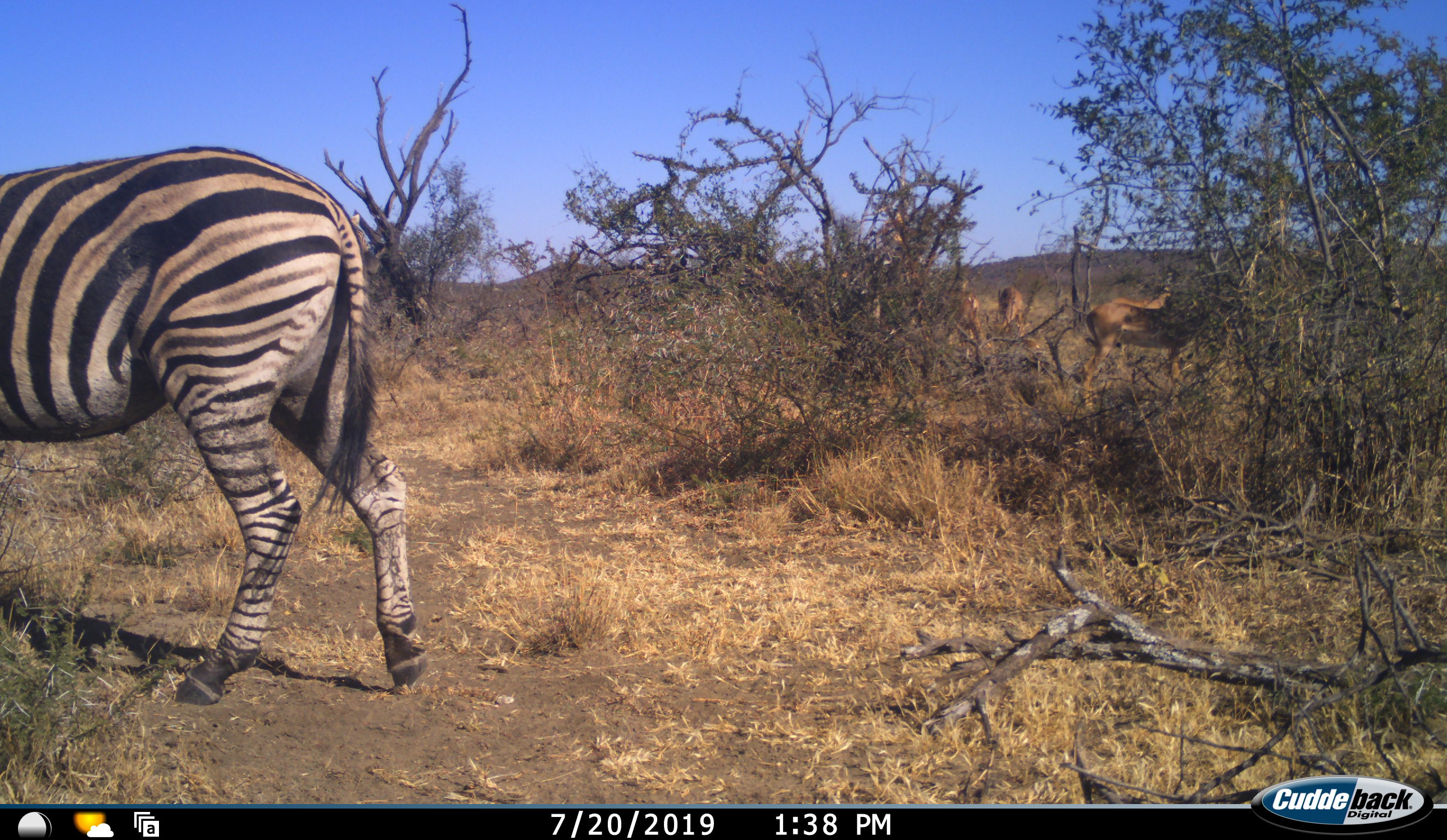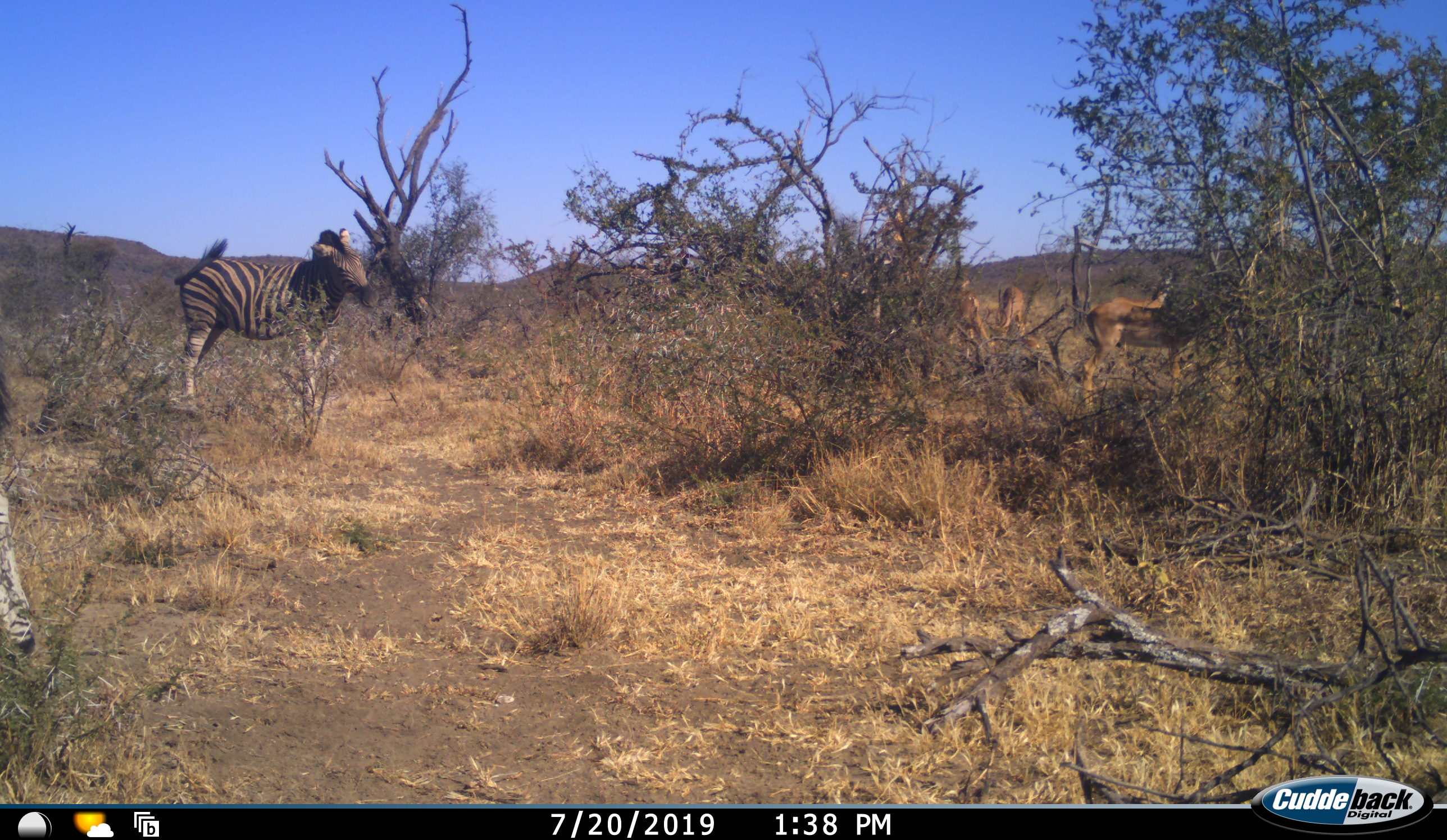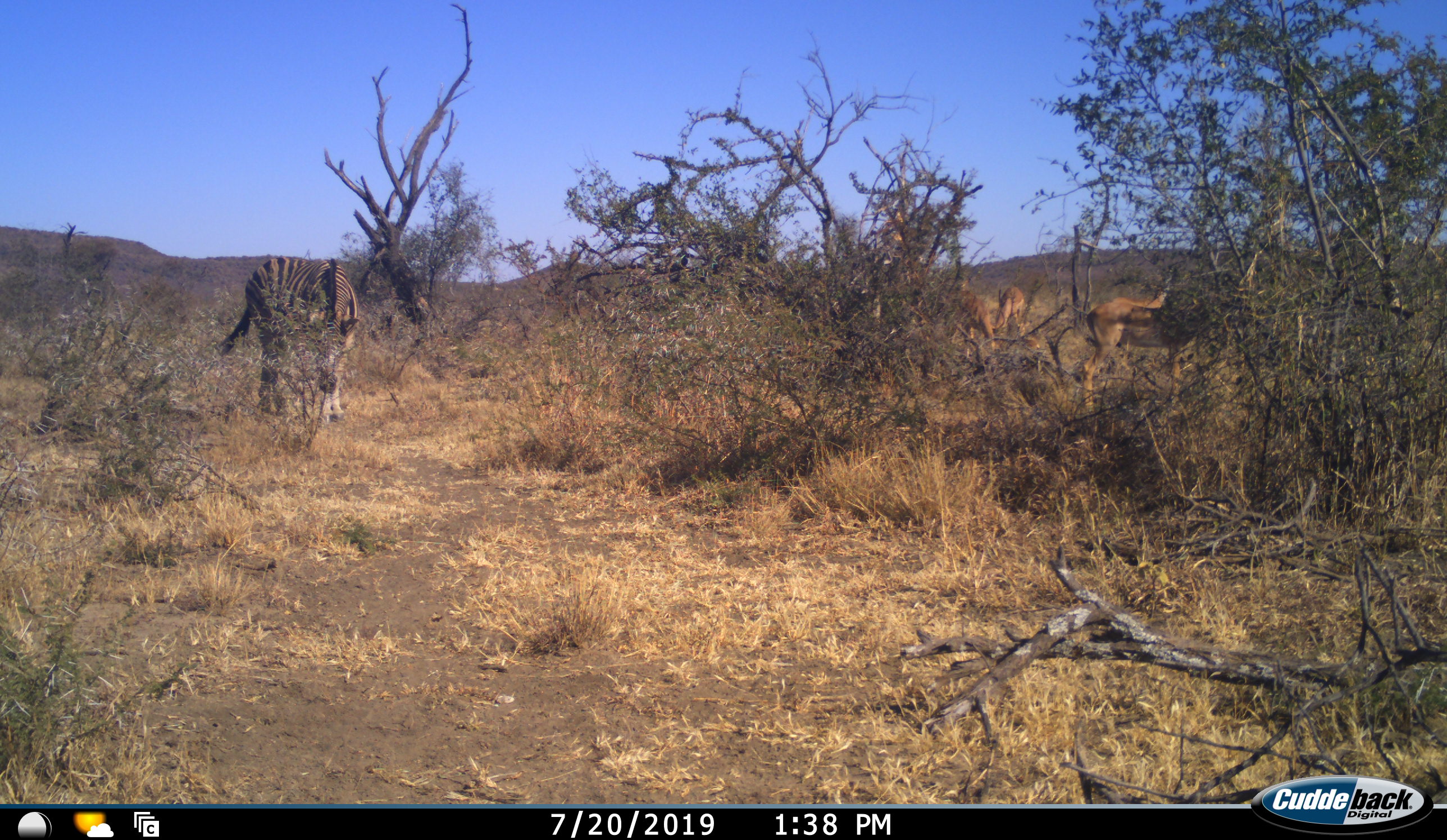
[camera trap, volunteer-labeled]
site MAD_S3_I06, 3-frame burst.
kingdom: Animalia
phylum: Chordata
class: Mammalia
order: Artiodactyla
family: Bovidae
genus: Aepyceros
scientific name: Aepyceros melampus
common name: impala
Impala (Aepyceros melampus), count 3. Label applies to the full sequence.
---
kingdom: Animalia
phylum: Chordata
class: Mammalia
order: Perissodactyla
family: Equidae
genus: Equus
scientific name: Equus quagga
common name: plains zebra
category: zebraplains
Zebraplains (plains zebra) (Equus quagga), count 2. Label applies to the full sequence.